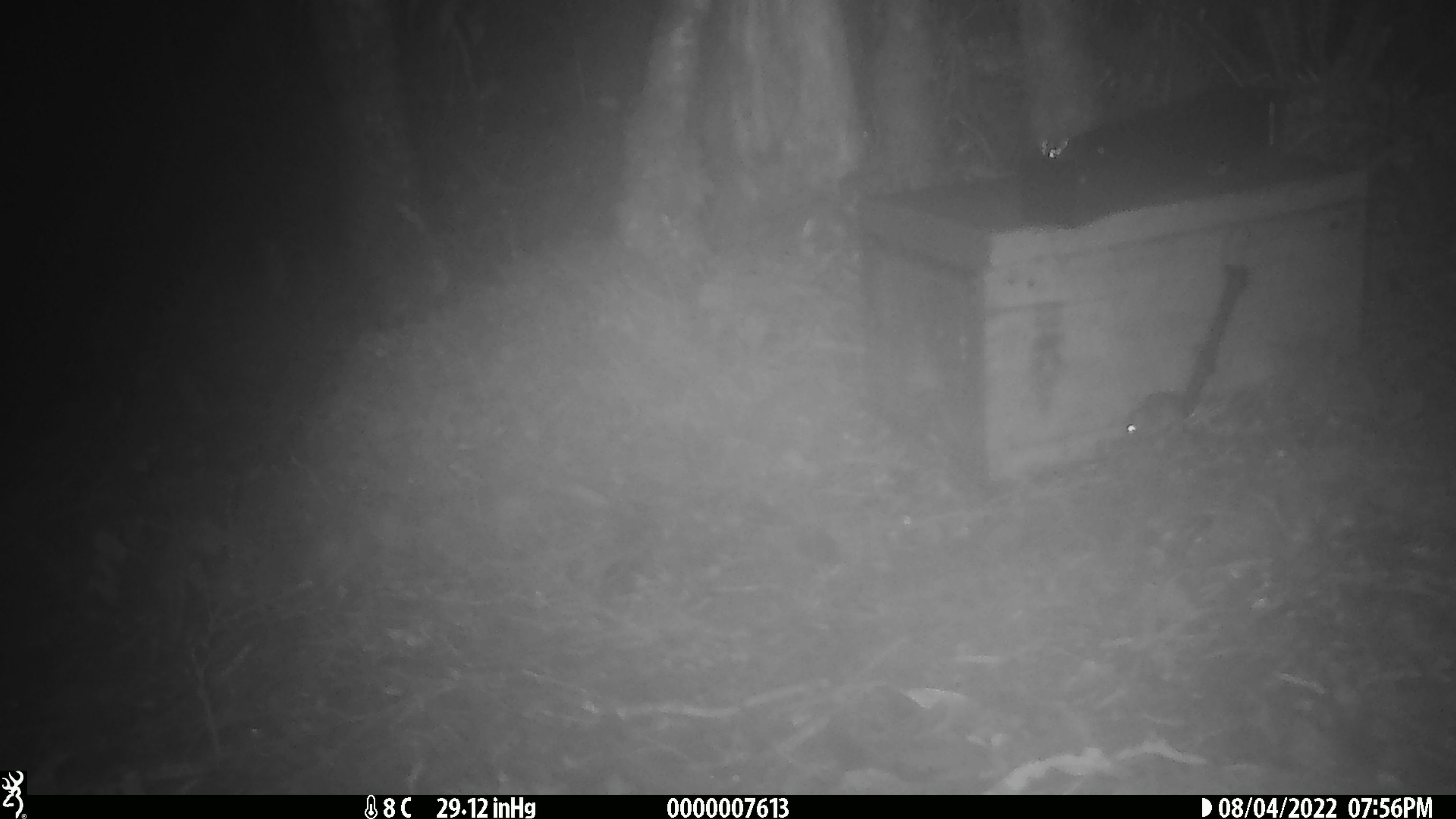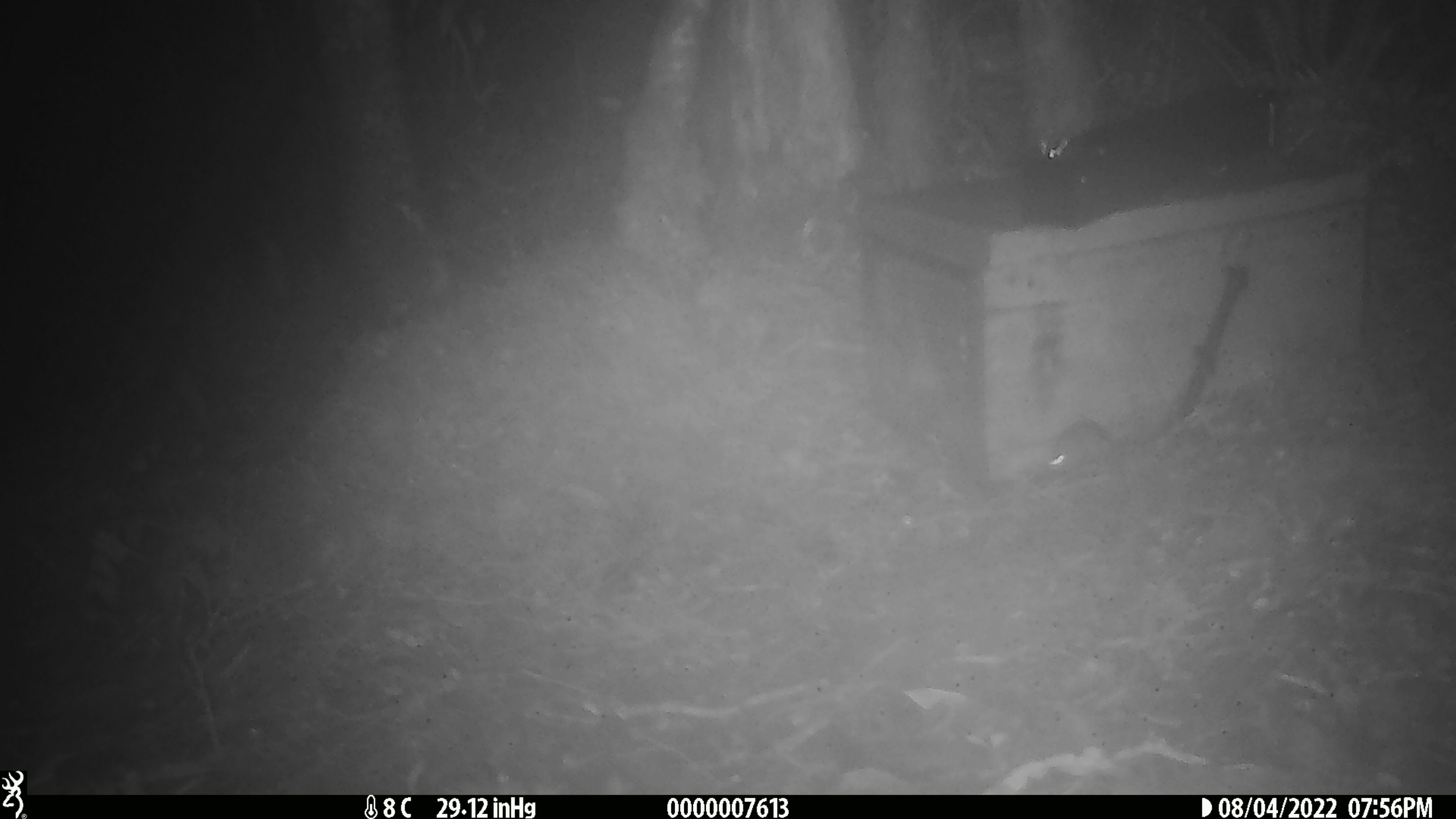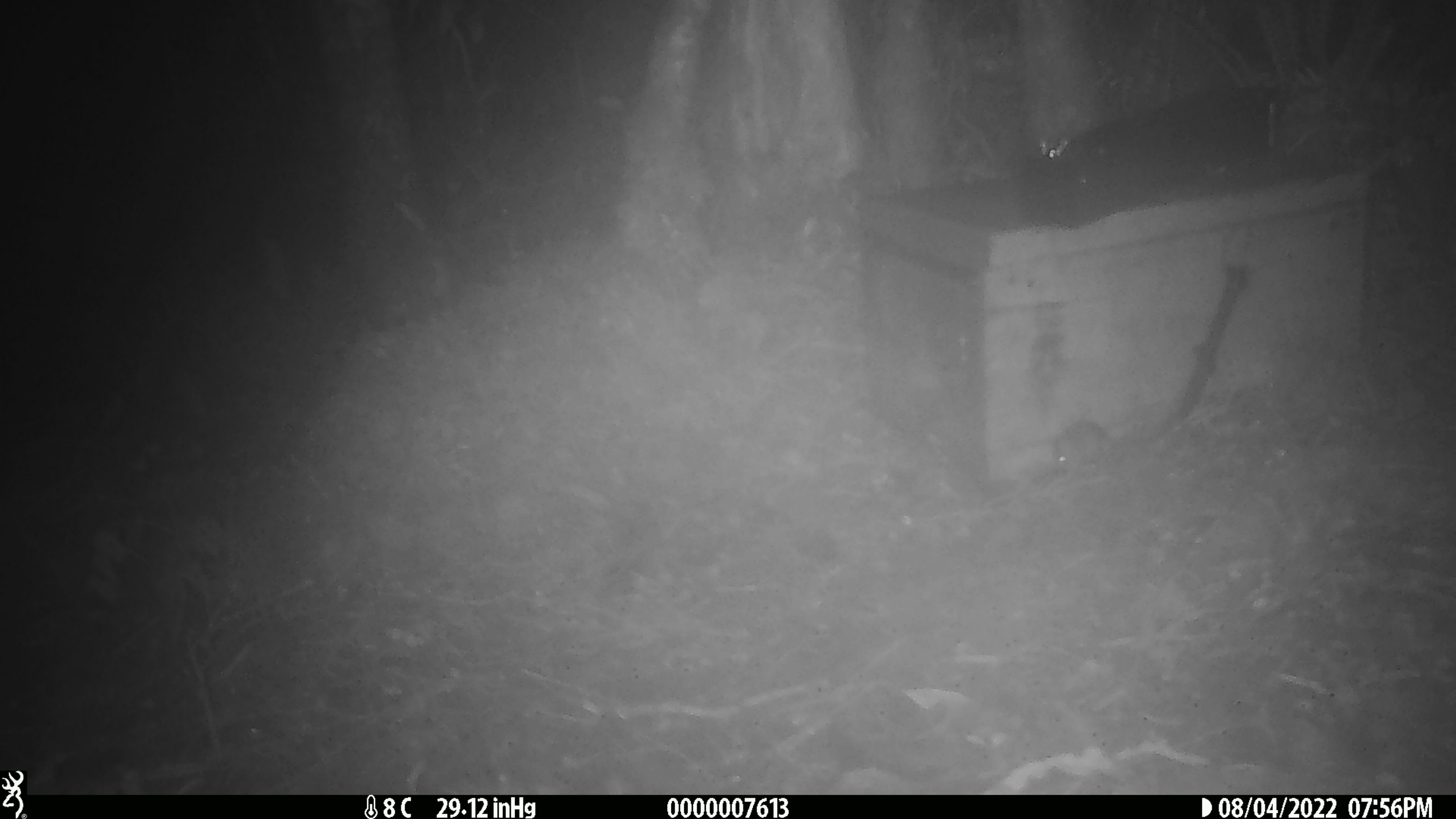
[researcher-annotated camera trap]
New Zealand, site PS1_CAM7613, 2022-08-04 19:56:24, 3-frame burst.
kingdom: Animalia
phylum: Chordata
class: Mammalia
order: Rodentia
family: Muridae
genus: Mus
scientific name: Mus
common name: mouse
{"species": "mouse (Mus)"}